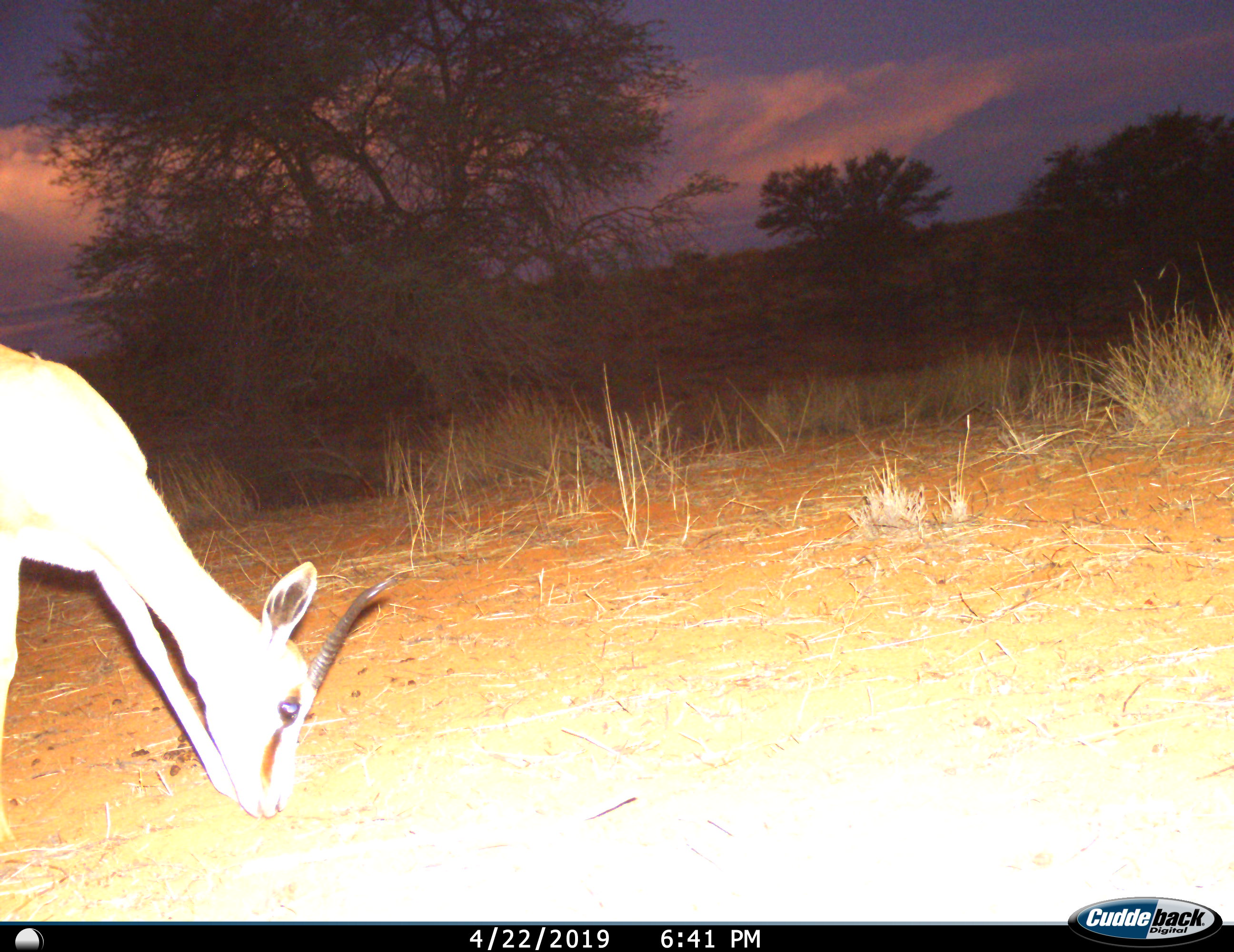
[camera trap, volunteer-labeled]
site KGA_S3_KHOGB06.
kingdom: Animalia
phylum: Chordata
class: Mammalia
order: Artiodactyla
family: Bovidae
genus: Antidorcas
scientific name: Antidorcas marsupialis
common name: springbok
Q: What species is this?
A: Springbok (Antidorcas marsupialis).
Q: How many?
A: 1.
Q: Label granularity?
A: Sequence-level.